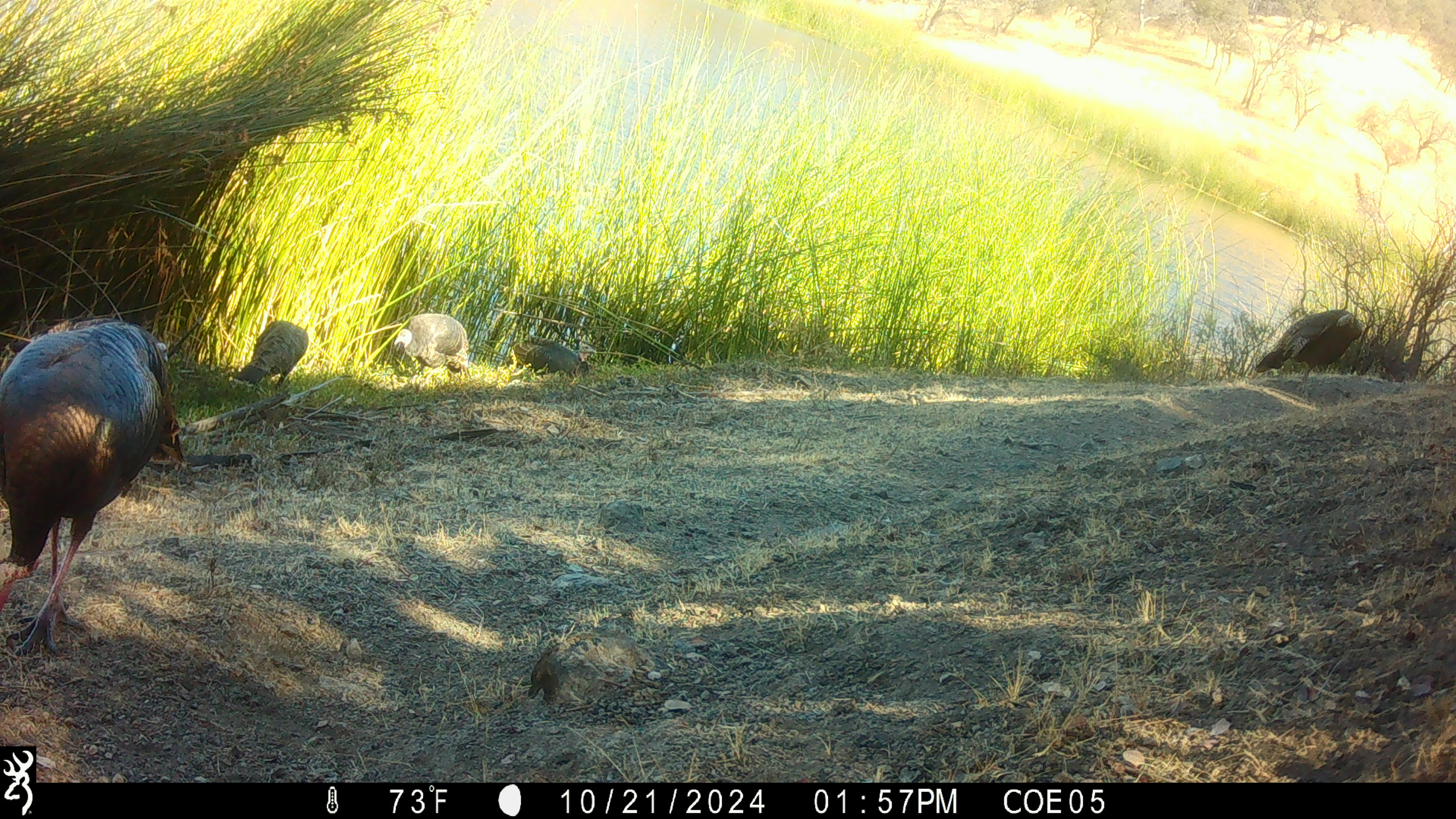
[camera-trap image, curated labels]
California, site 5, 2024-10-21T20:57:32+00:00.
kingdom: Animalia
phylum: Chordata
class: Aves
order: Galliformes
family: Phasianidae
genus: Meleagris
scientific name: Meleagris gallopavo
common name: turkey